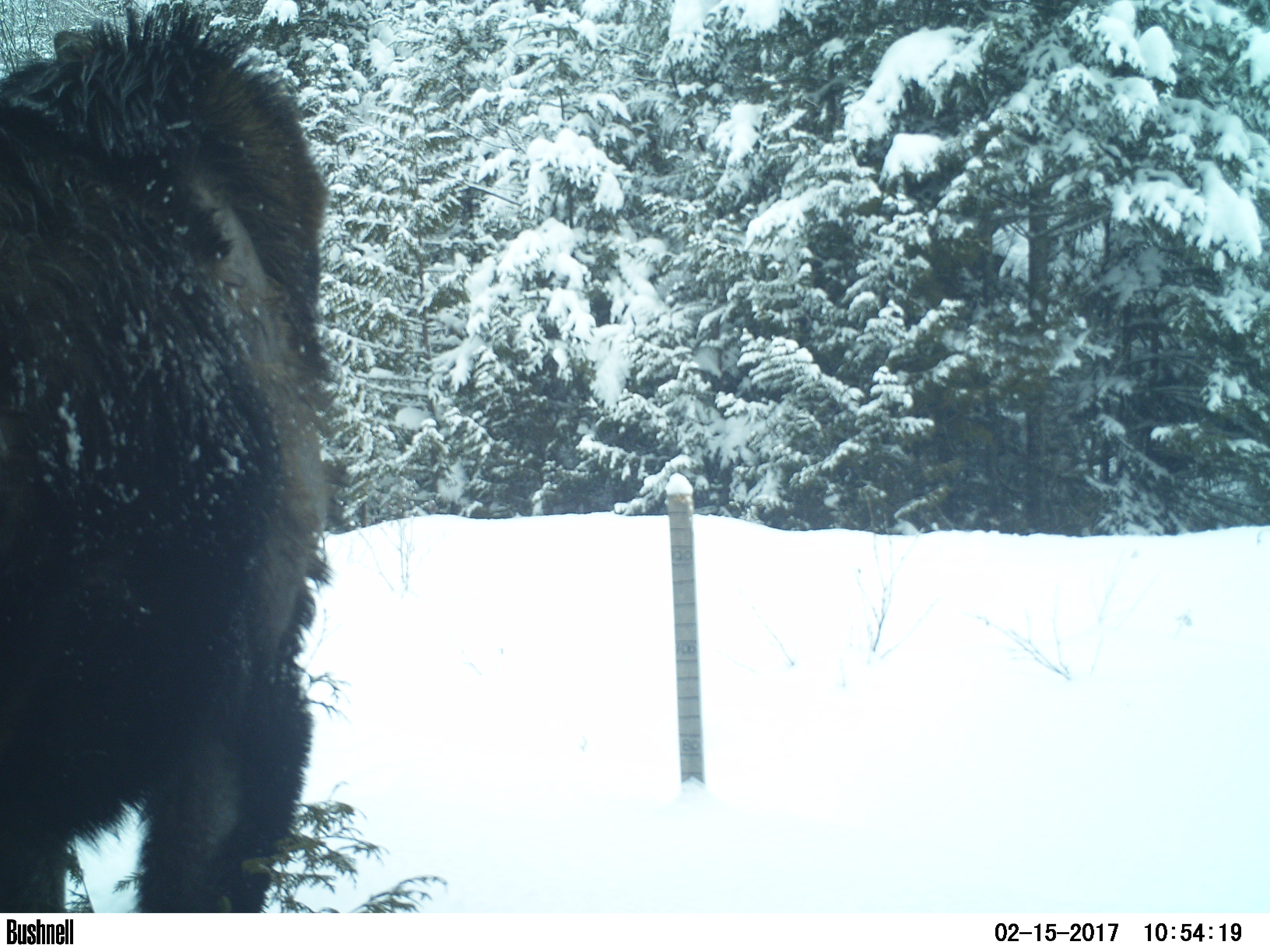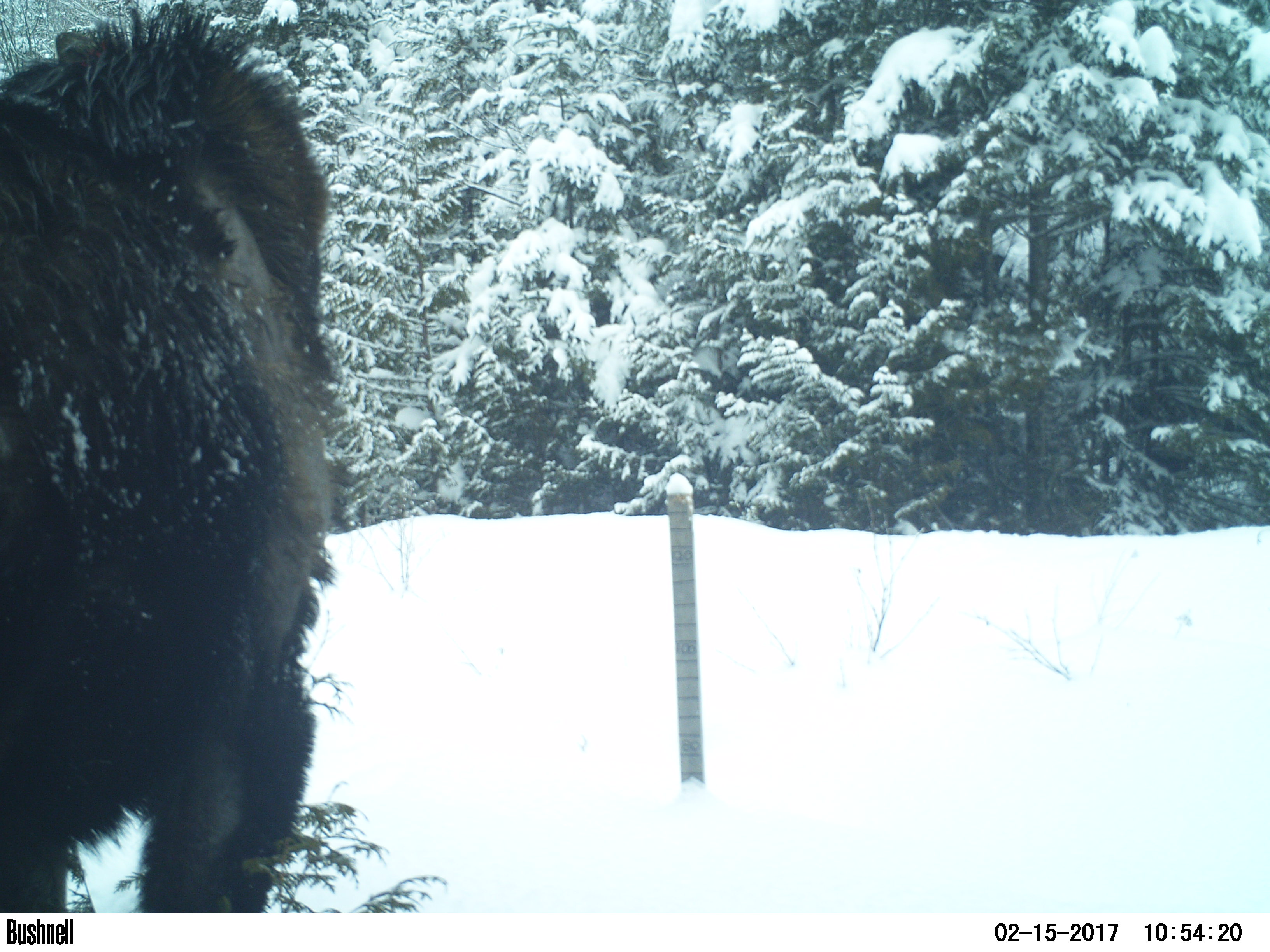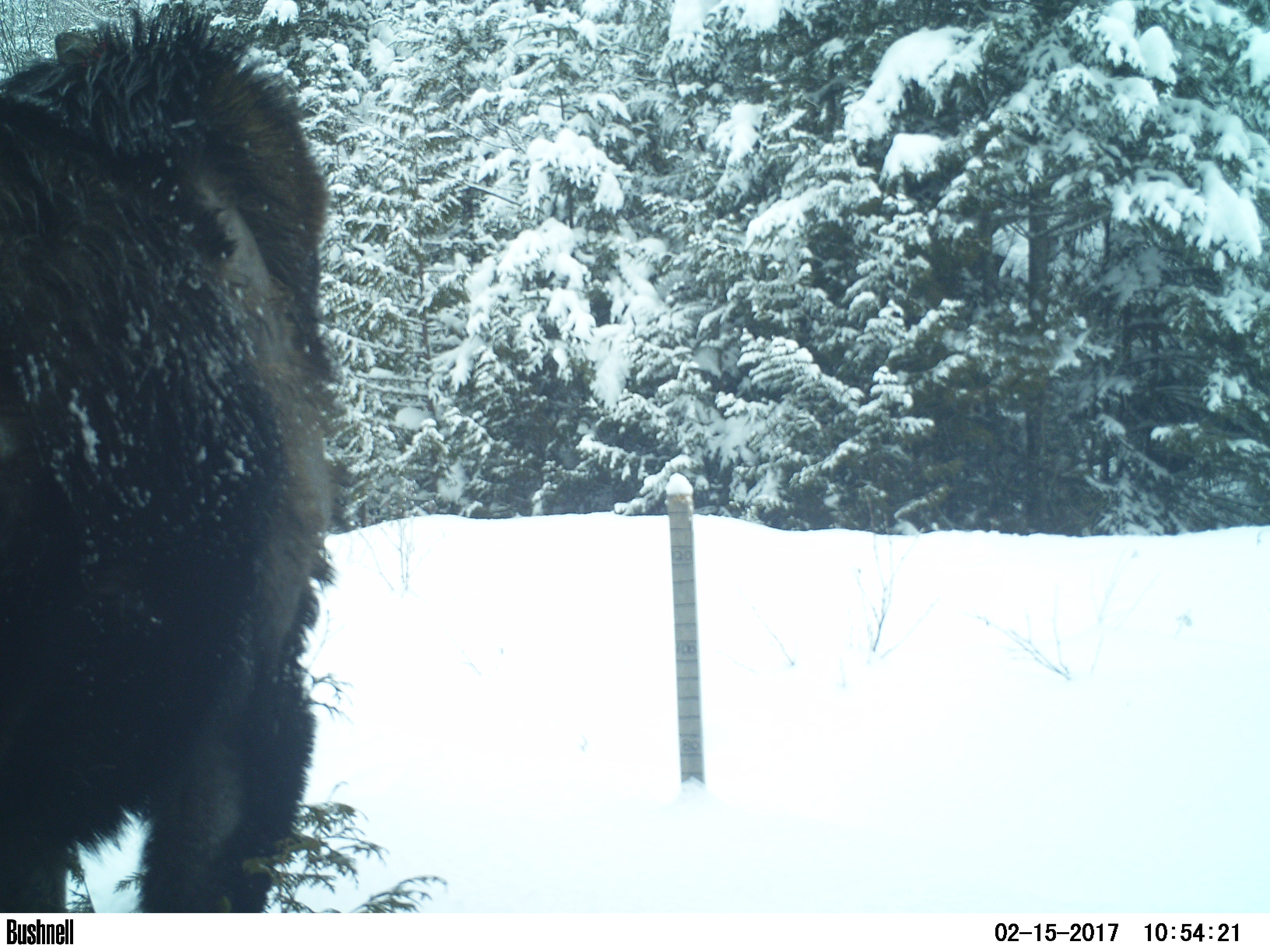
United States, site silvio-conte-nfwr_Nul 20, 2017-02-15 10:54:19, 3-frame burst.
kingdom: Animalia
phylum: Chordata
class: Mammalia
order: Artiodactyla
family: Cervidae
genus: Alces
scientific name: Alces alces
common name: moose